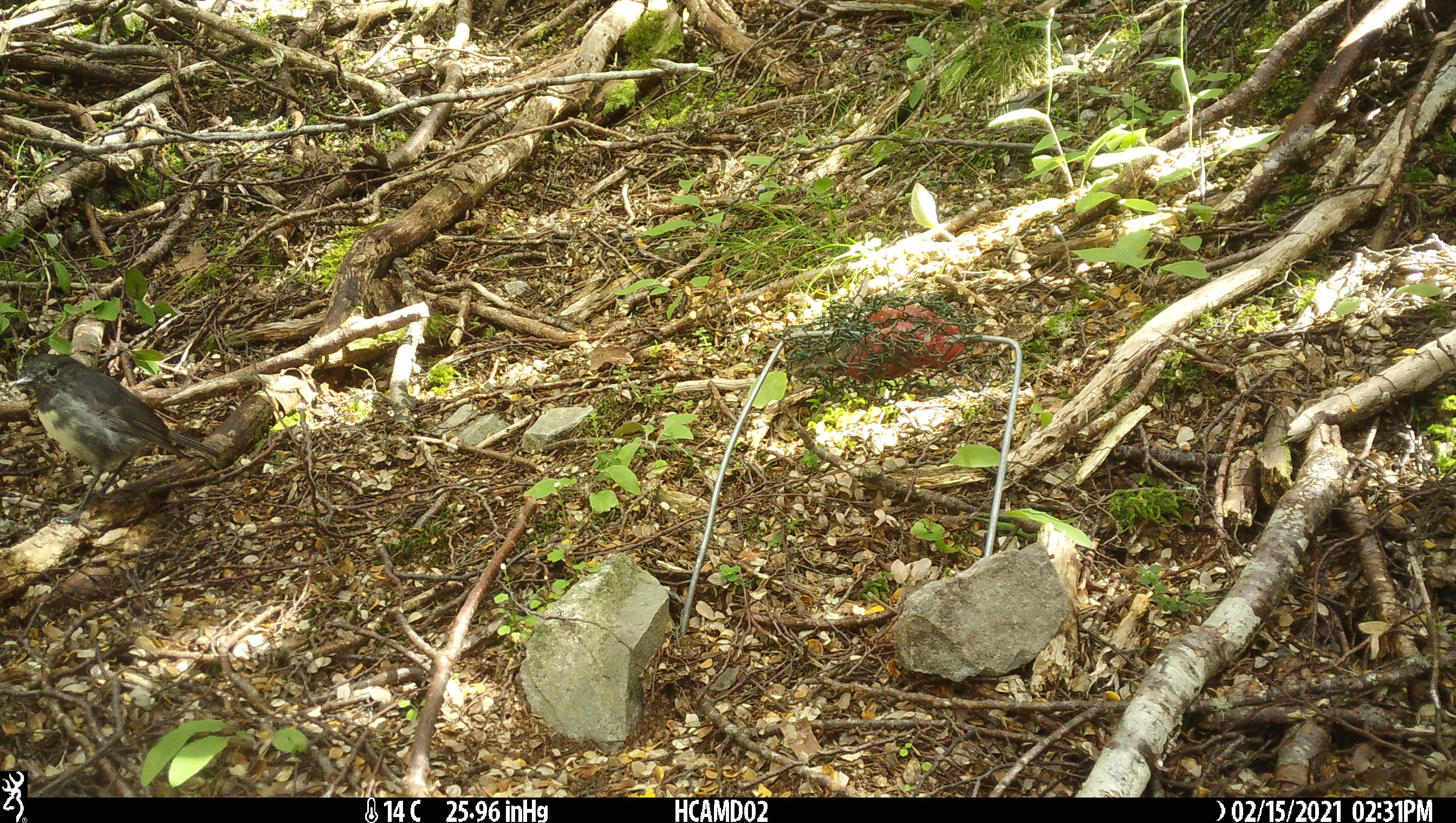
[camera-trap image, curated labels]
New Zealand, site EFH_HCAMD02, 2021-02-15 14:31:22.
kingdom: Animalia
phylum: Chordata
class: Aves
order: Passeriformes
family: Petroicidae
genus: Petroica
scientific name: Petroica australis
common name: new zealand robin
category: robin